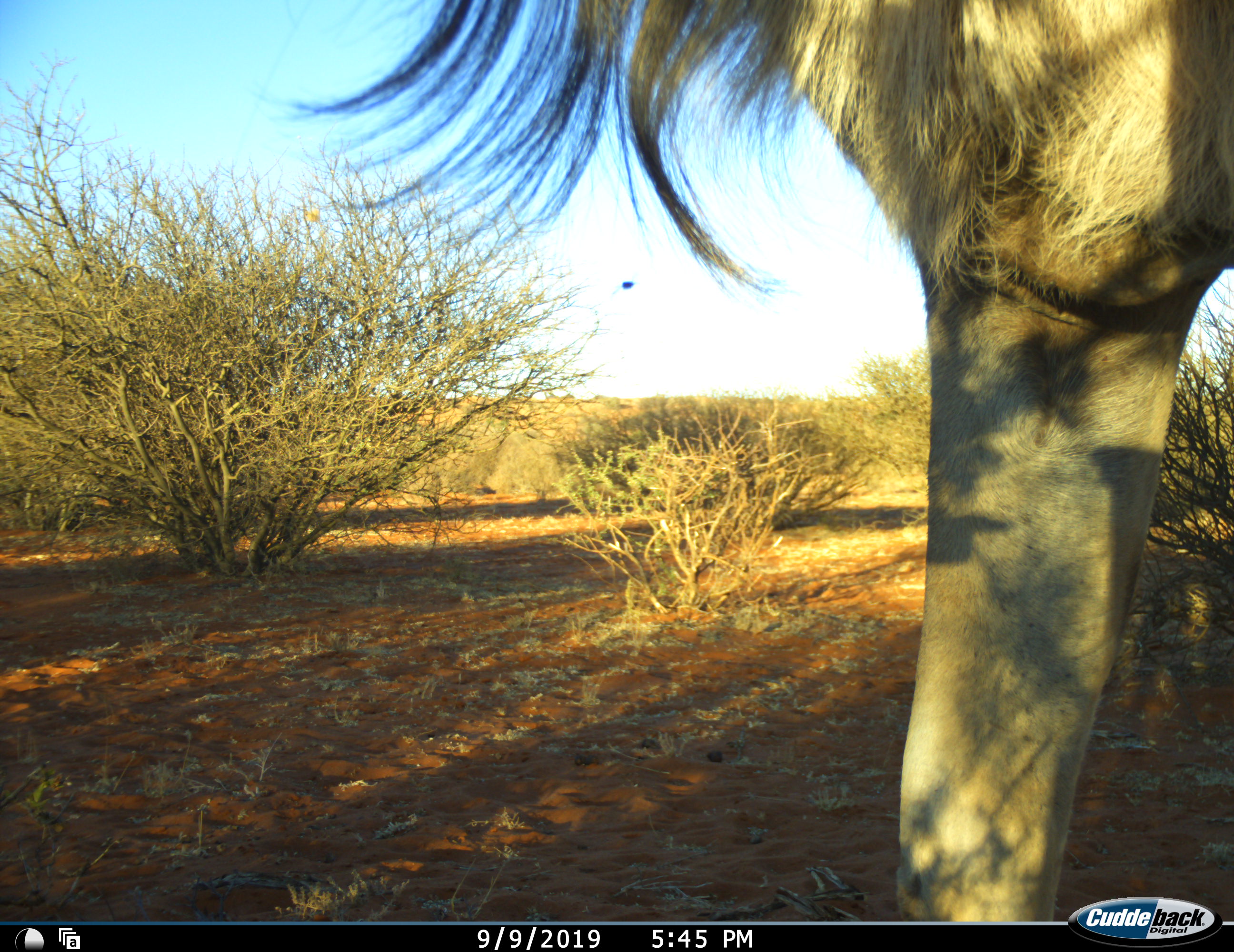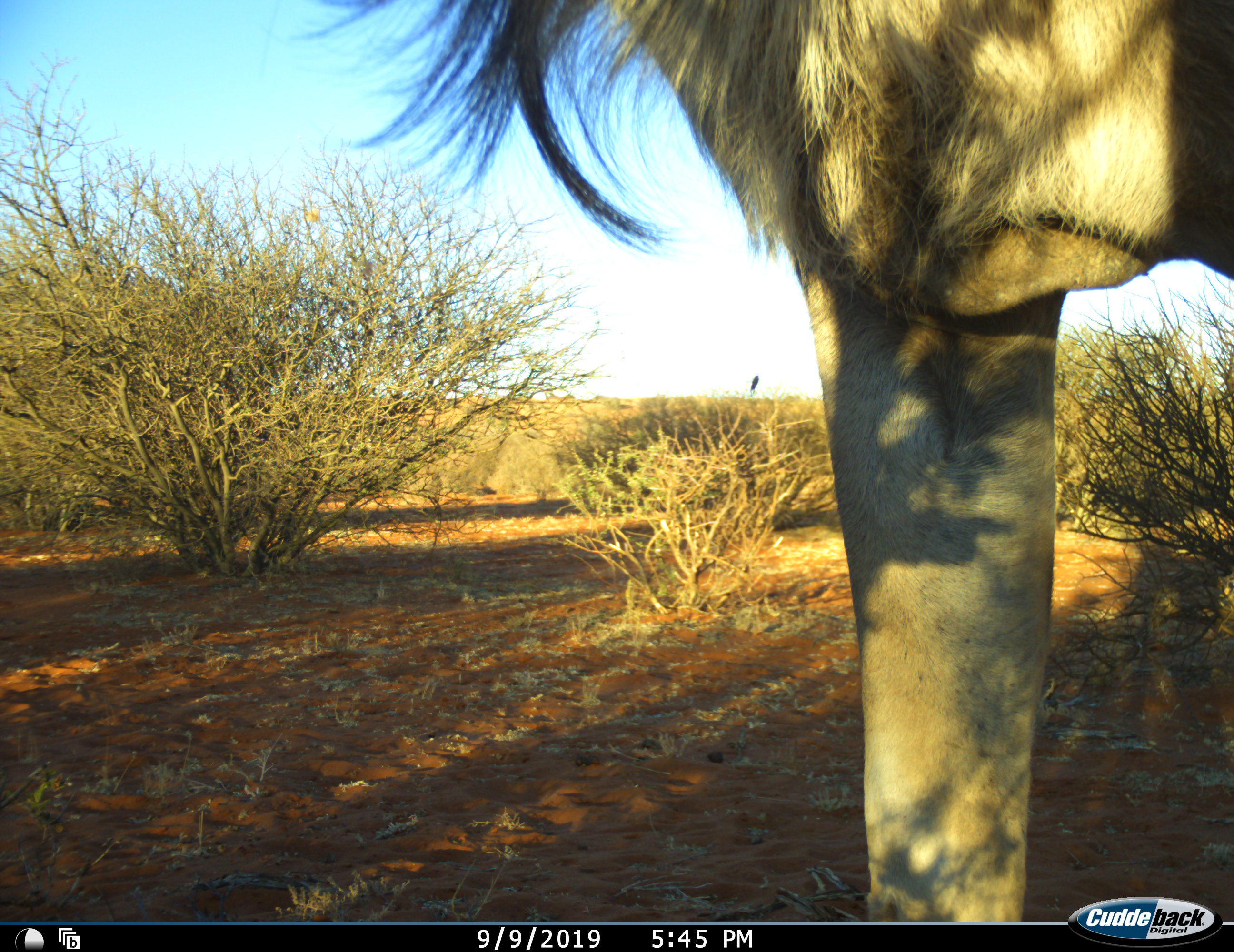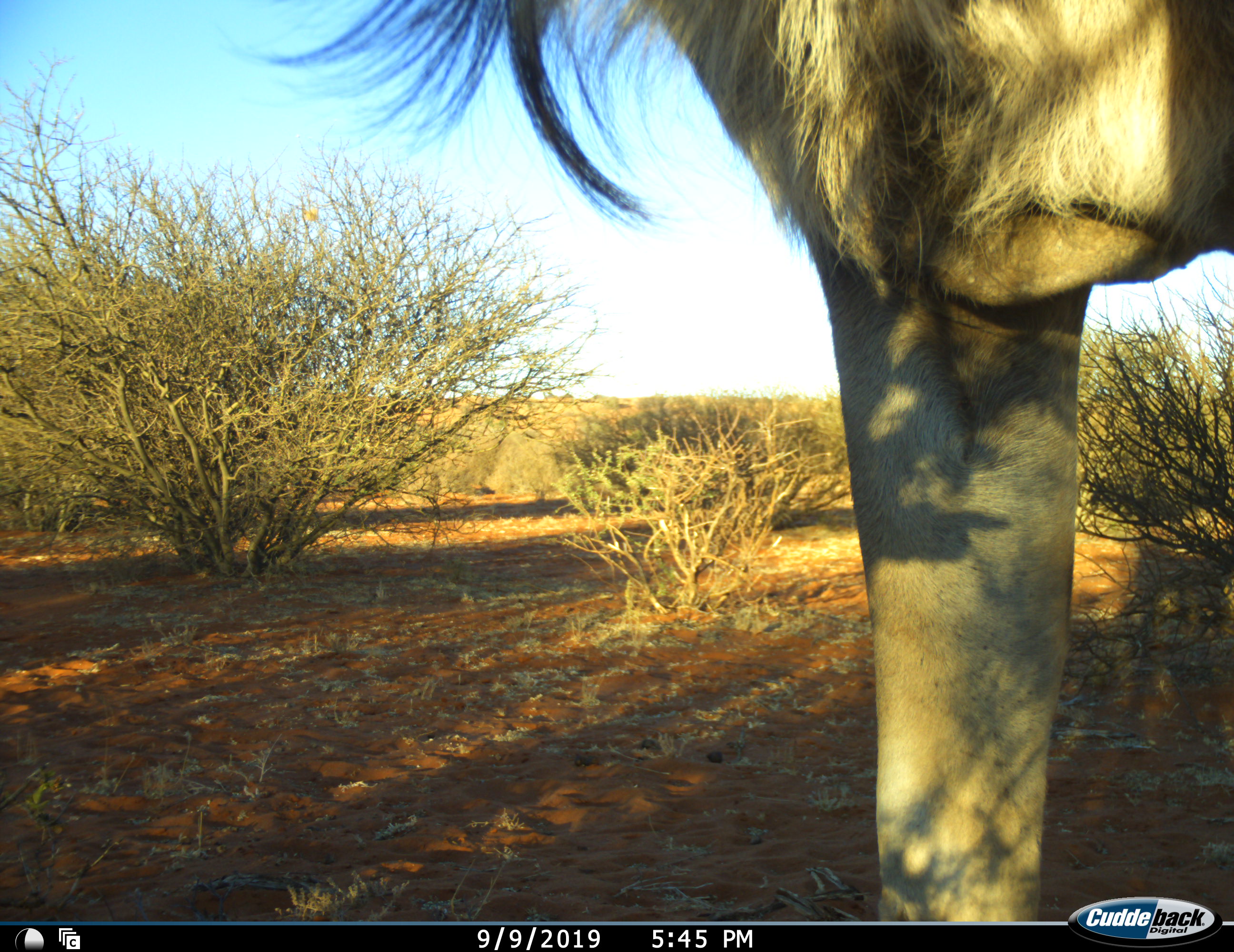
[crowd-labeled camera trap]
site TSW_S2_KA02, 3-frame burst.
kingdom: Animalia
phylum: Chordata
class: Mammalia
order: Artiodactyla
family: Bovidae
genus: Tragelaphus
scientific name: Tragelaphus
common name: kudu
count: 1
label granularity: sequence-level